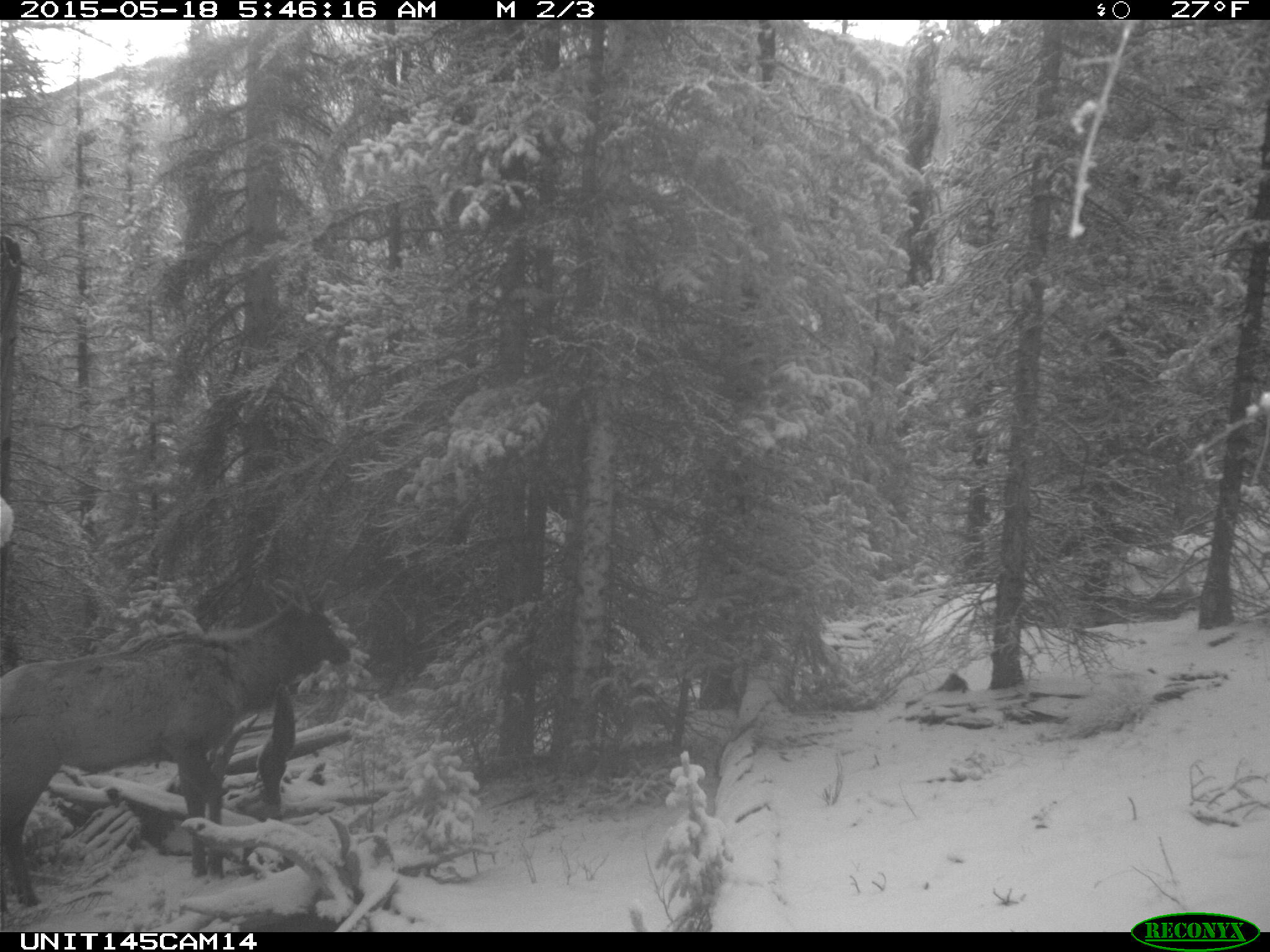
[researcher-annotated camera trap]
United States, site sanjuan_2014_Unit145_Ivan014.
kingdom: Animalia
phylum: Chordata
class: Mammalia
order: Artiodactyla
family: Cervidae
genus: Cervus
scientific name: Cervus elaphus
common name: red deer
Cervus elaphus (red deer).